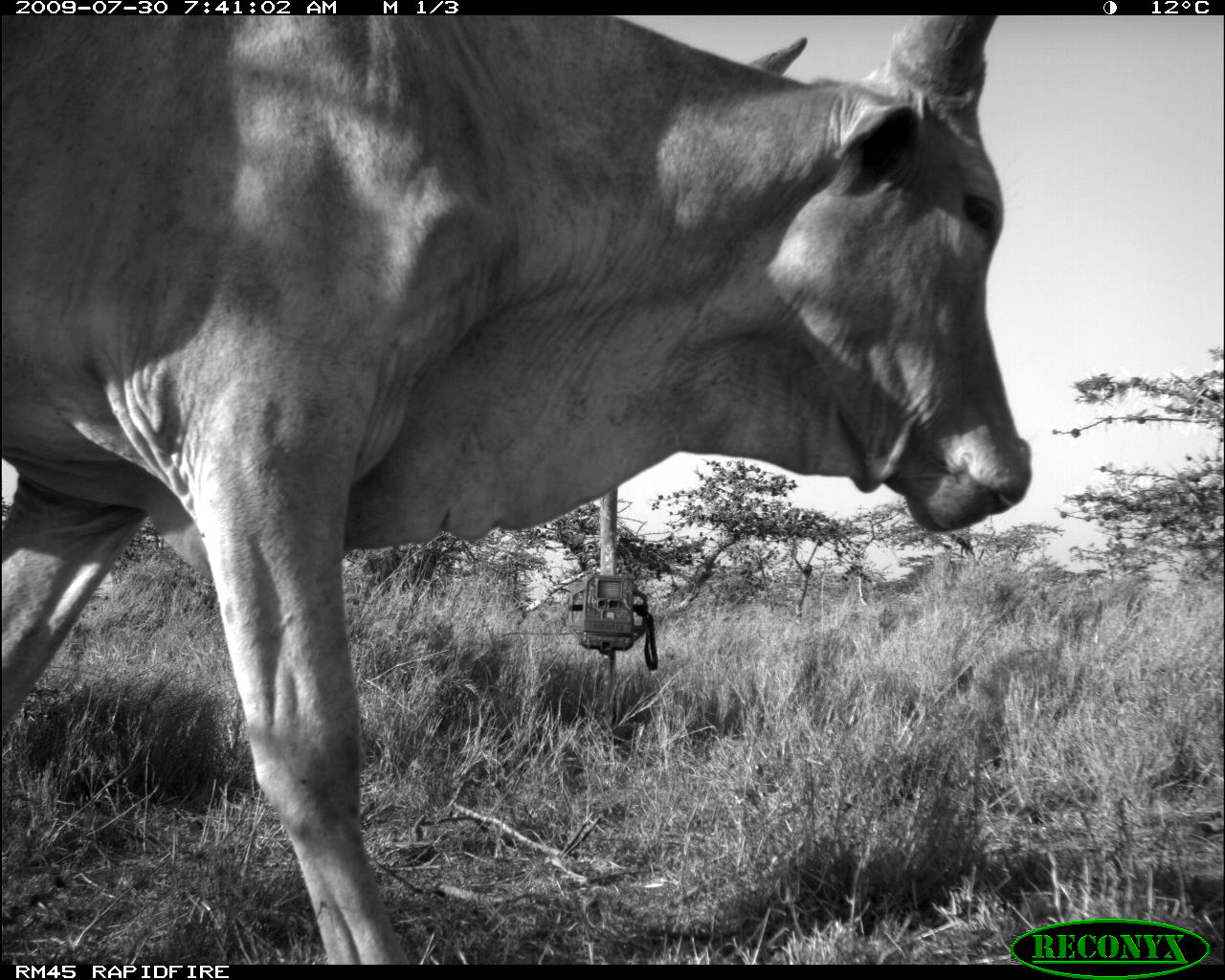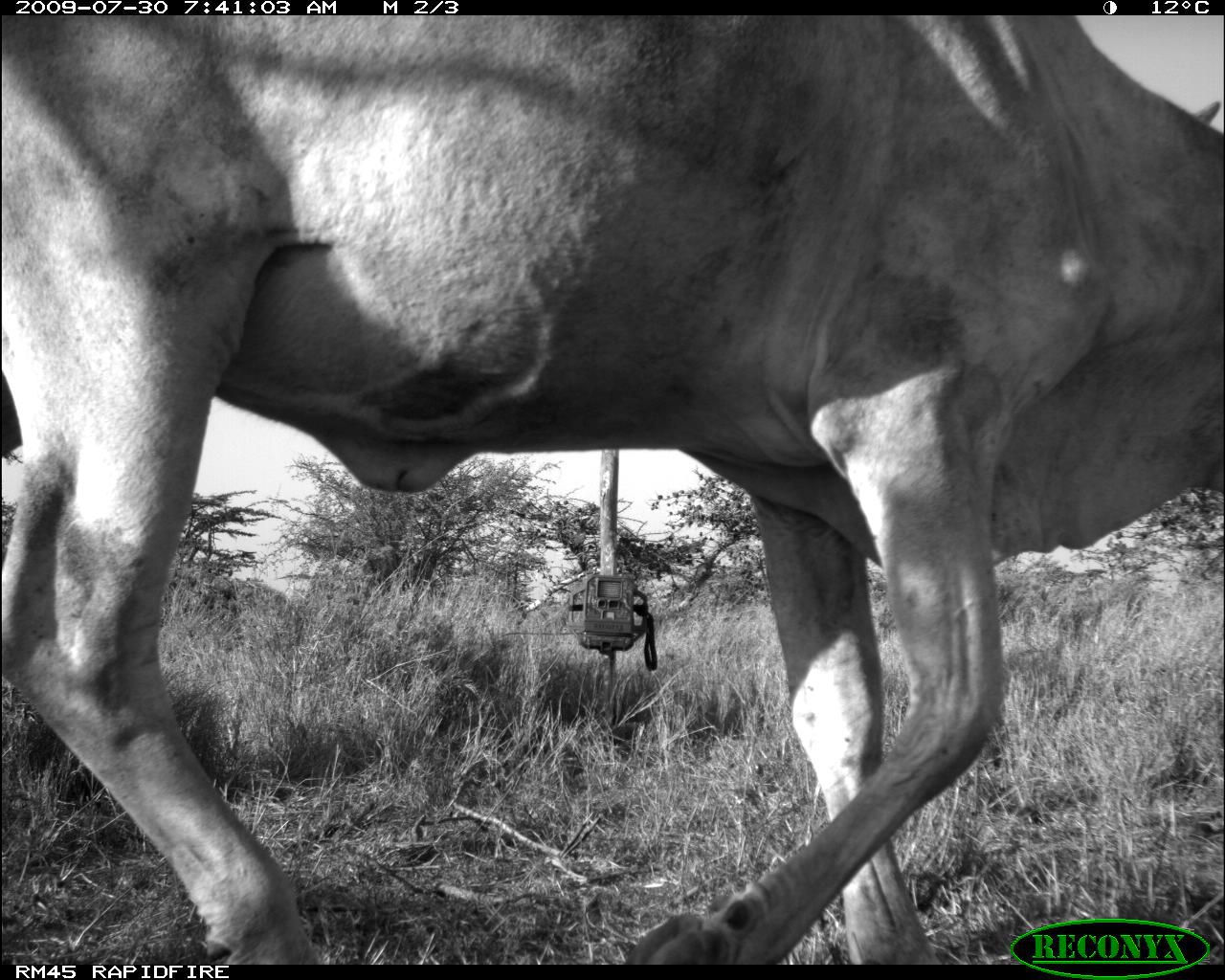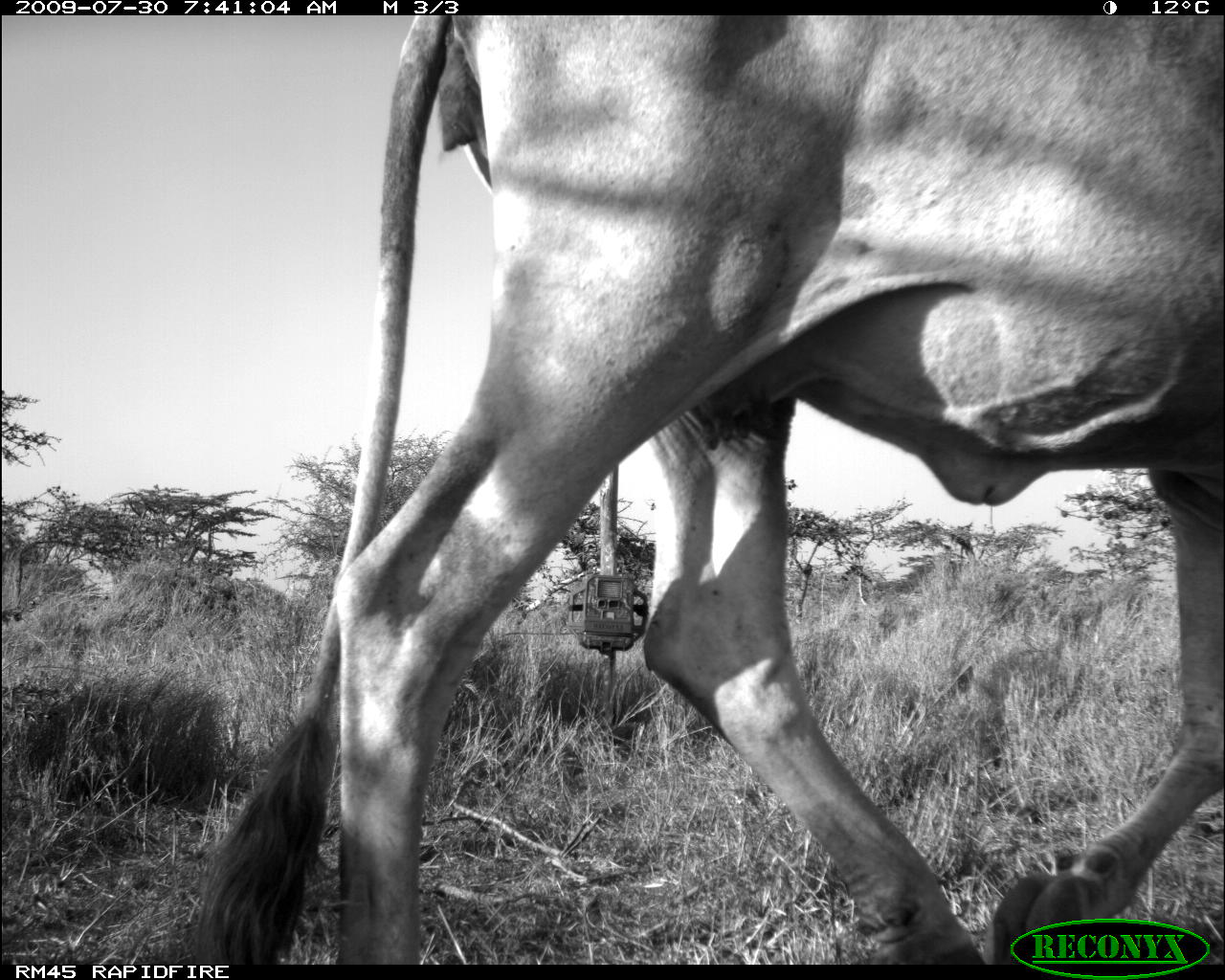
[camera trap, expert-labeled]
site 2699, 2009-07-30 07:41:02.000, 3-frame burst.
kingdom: Animalia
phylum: Chordata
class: Mammalia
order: Artiodactyla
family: Bovidae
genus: Bos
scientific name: Bos taurus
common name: domestic cattle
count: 1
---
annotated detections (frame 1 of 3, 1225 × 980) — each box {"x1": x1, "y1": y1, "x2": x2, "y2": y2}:
bos taurus: {"x1": 3, "y1": 18, "x2": 1030, "y2": 958}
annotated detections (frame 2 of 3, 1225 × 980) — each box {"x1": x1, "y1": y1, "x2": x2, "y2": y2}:
bos taurus: {"x1": 4, "y1": 12, "x2": 1217, "y2": 959}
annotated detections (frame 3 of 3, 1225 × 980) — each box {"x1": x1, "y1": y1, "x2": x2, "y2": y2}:
bos taurus: {"x1": 185, "y1": 16, "x2": 1225, "y2": 959}